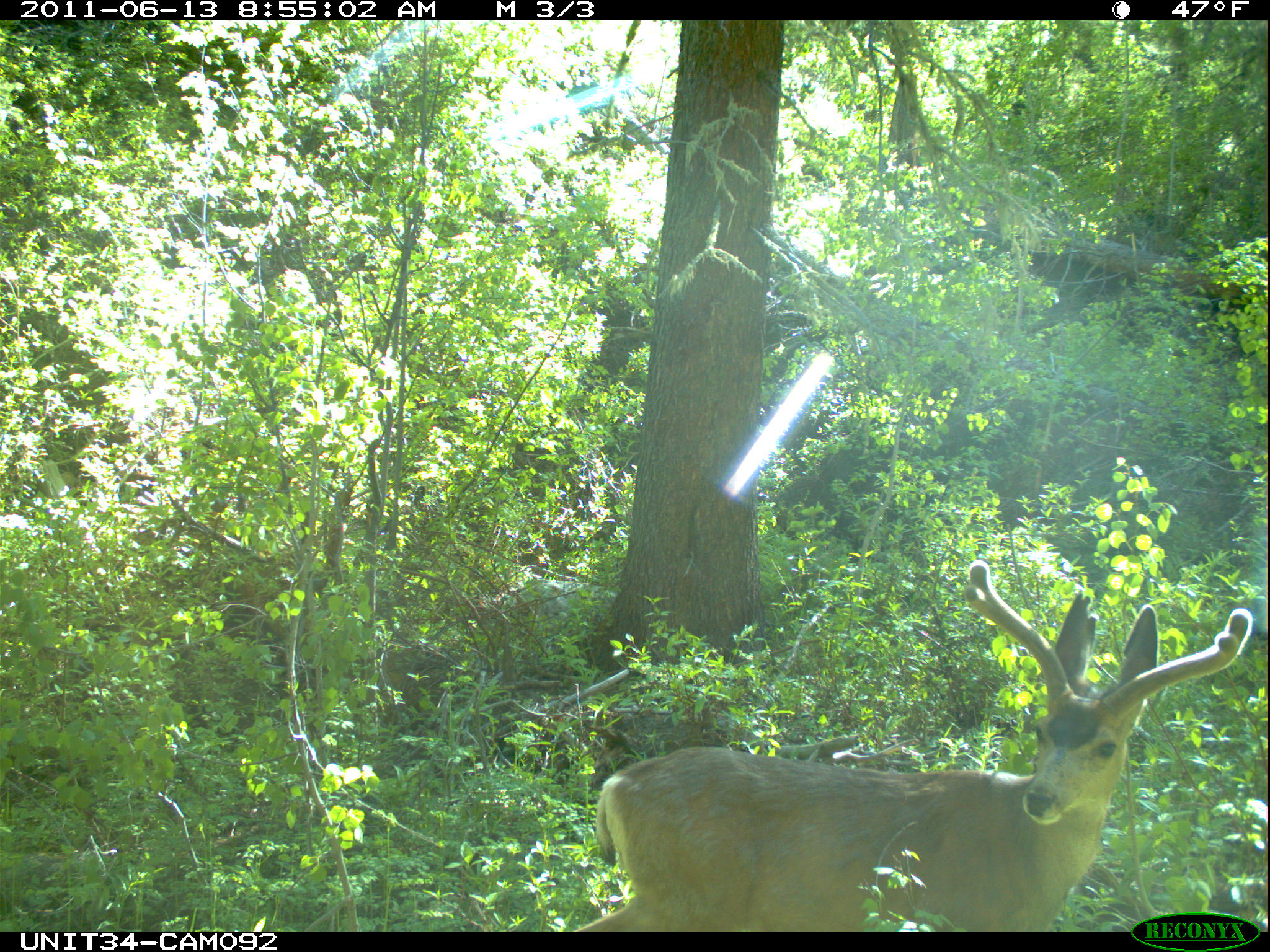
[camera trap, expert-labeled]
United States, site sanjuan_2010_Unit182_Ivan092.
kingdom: Animalia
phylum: Chordata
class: Mammalia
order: Artiodactyla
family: Cervidae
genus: Odocoileus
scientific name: Odocoileus hemionus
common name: mule deer